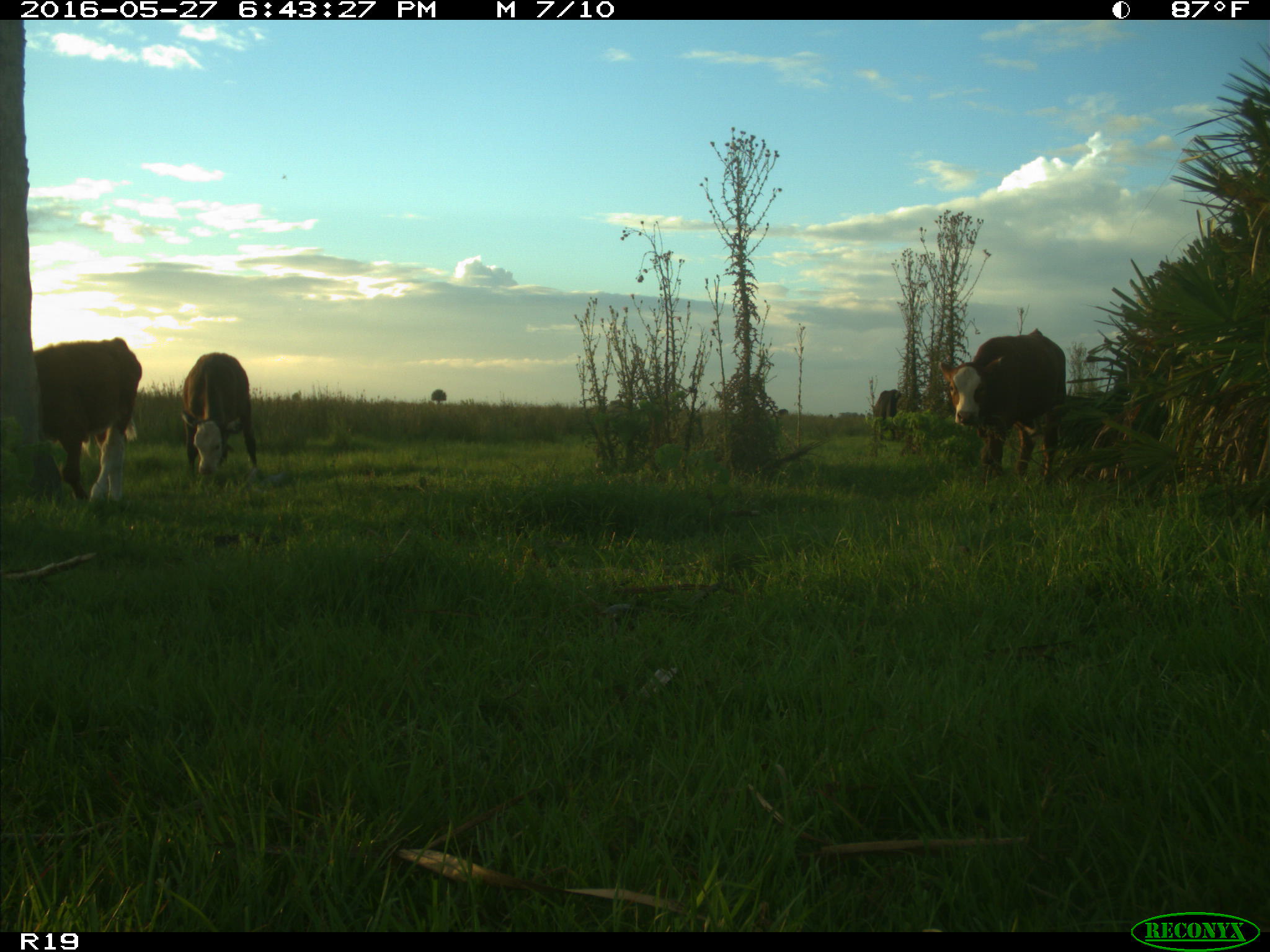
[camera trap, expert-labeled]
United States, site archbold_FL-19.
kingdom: Animalia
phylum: Chordata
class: Mammalia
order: Artiodactyla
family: Bovidae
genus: Bos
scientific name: Bos taurus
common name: domestic cow